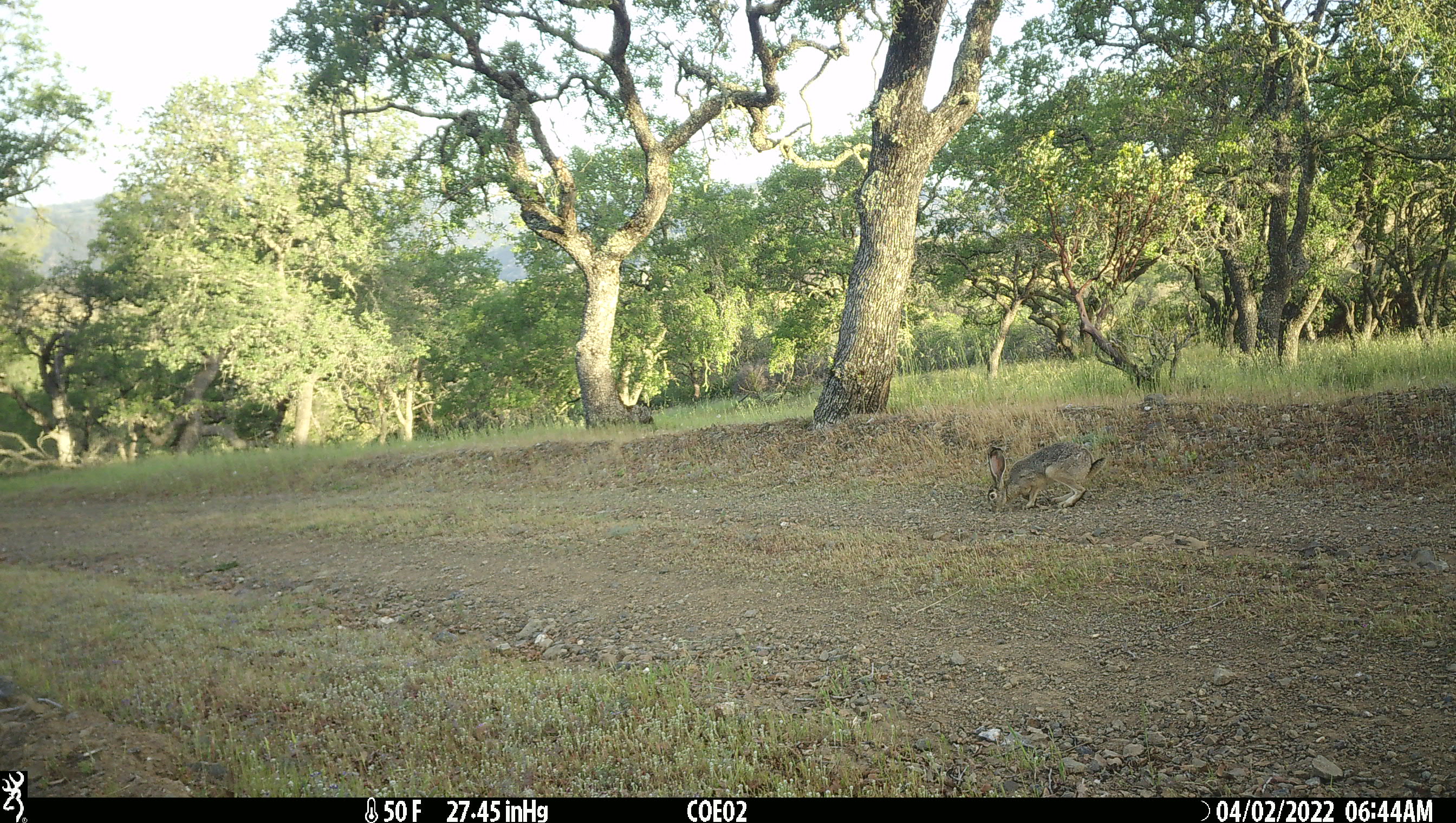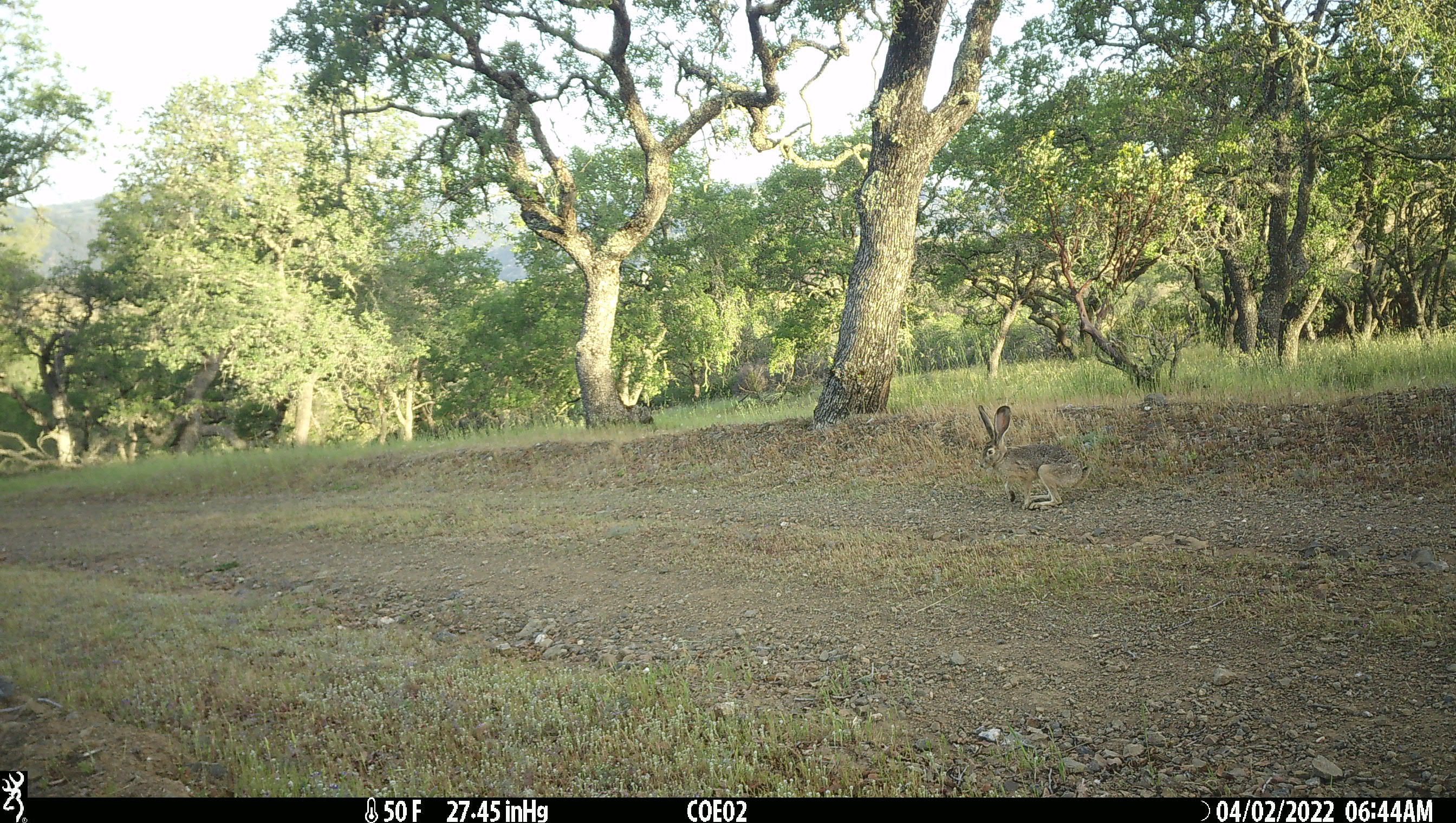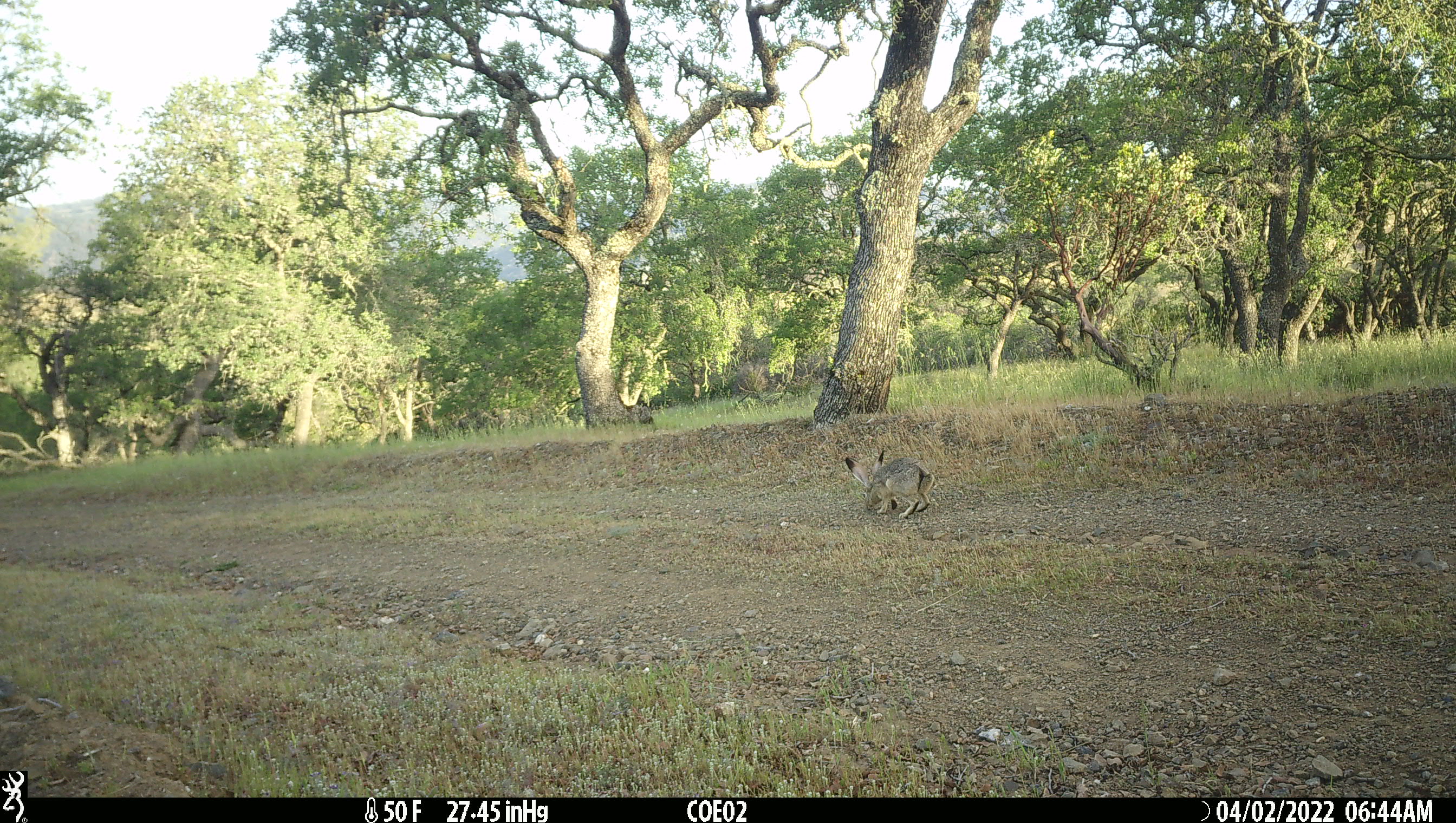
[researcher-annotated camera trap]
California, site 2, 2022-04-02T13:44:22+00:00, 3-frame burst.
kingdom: Animalia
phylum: Chordata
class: Mammalia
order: Lagomorpha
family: Leporidae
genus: Lepus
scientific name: Lepus californicus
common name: black-tailed jackrabbit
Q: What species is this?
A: Black-tailed jackrabbit (Lepus californicus).